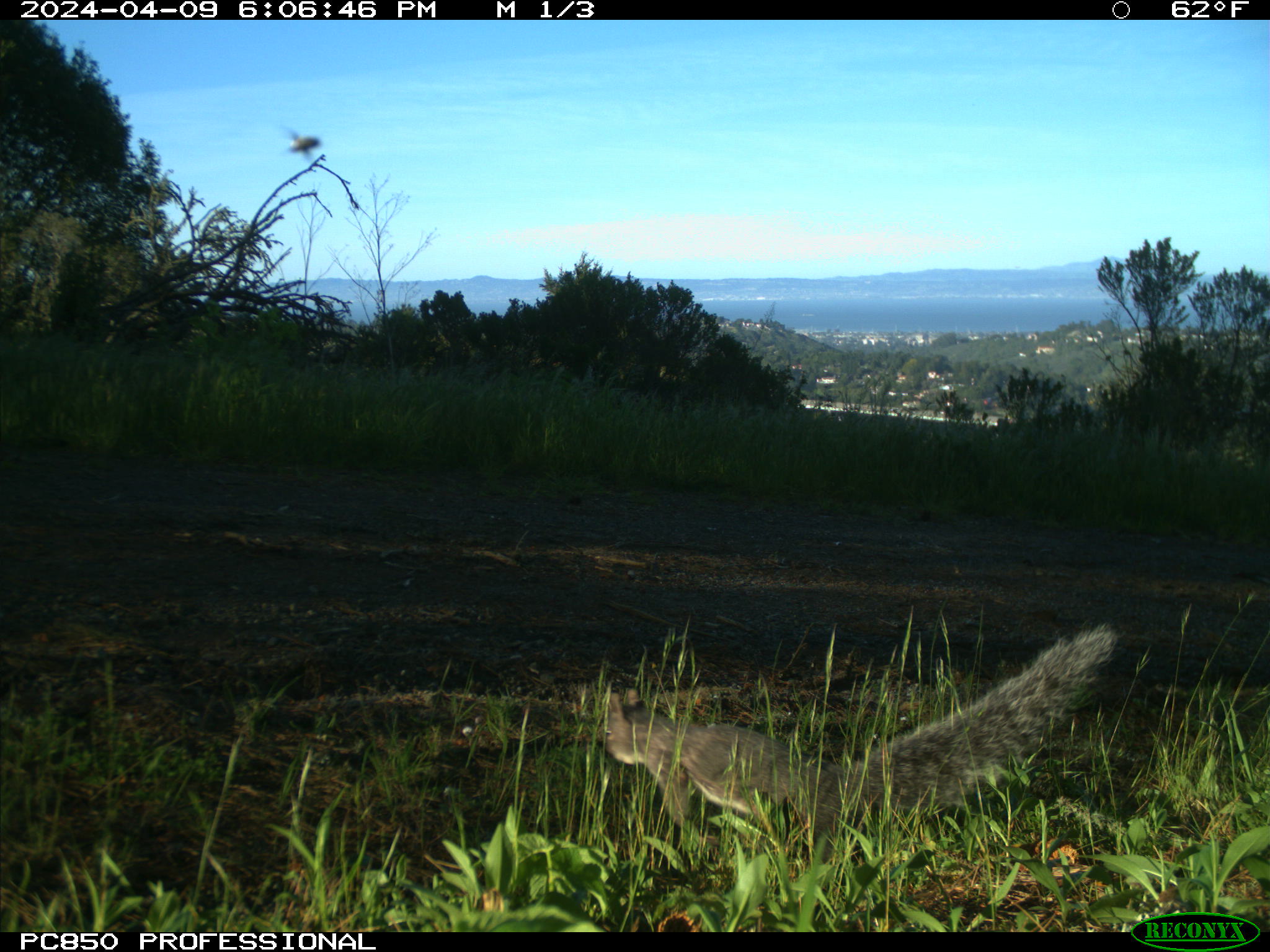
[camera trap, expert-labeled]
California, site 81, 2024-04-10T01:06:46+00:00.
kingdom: Animalia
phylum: Chordata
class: Aves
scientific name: Aves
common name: bird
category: unknown bird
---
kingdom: Animalia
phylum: Chordata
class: Mammalia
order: Rodentia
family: Sciuridae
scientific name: Sciuridae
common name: squirrel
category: unknown squirrel